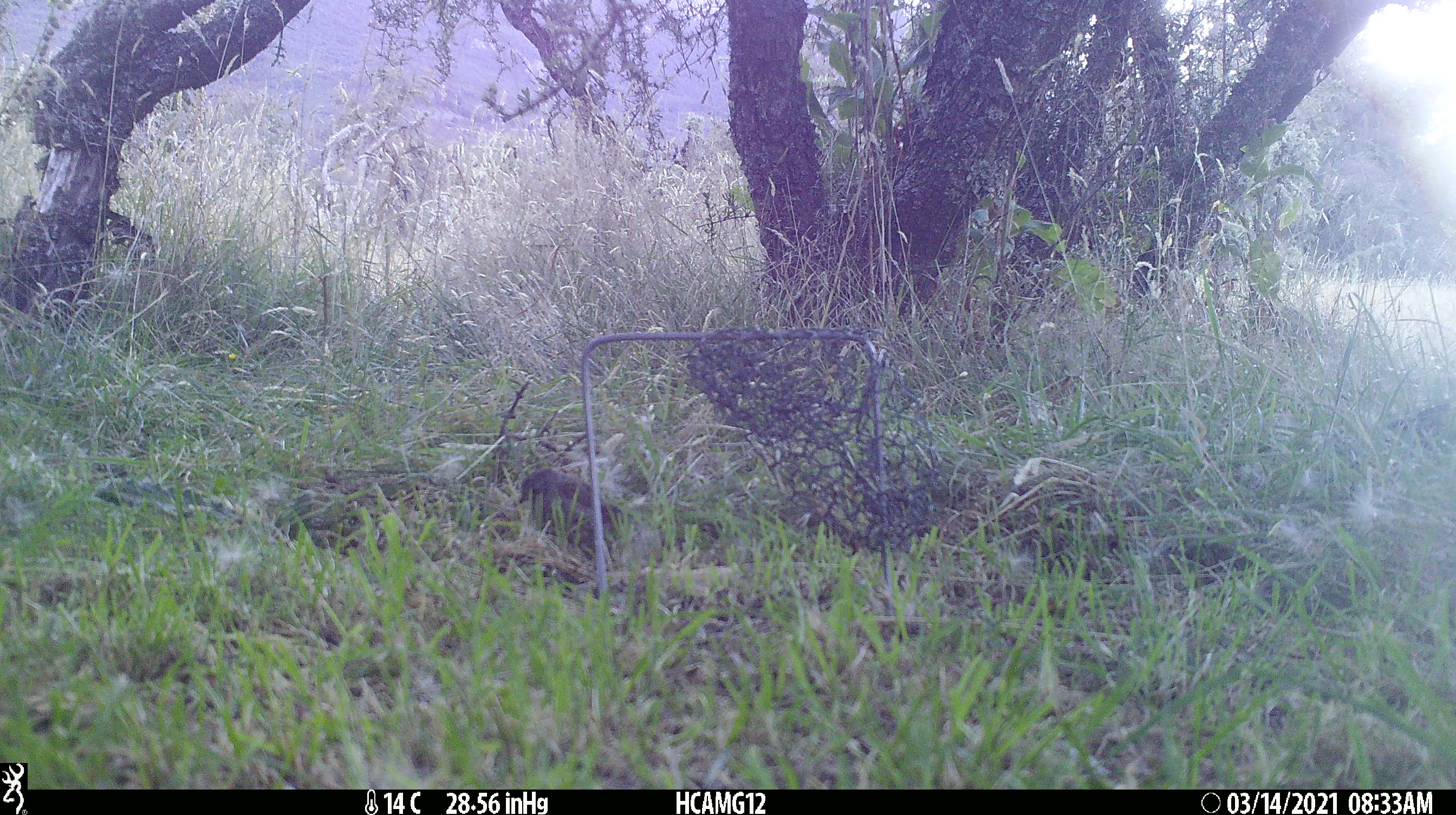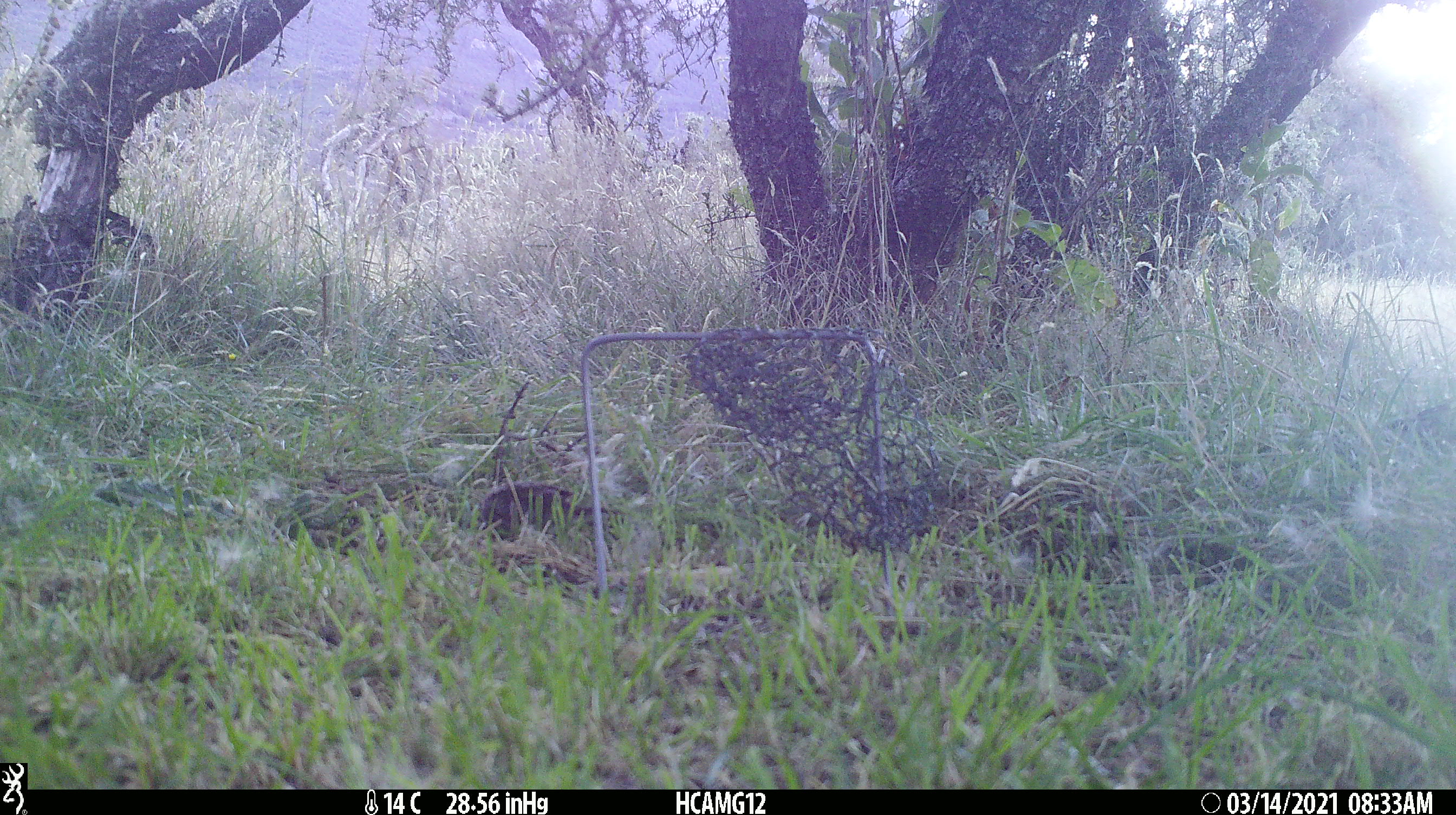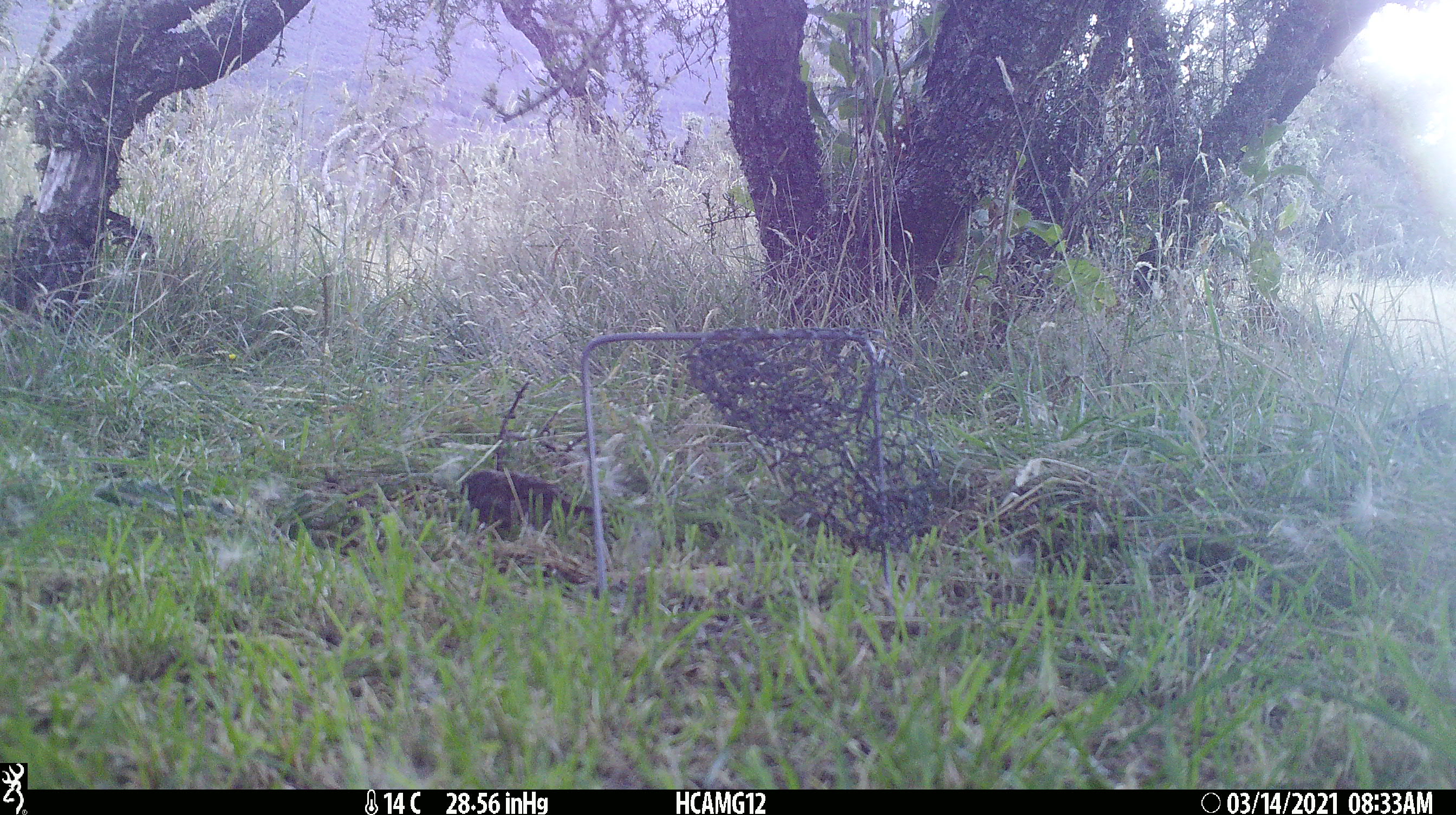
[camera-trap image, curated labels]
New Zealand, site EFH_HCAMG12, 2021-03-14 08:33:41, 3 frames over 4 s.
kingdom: Animalia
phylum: Chordata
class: Aves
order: Passeriformes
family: Prunellidae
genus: Prunella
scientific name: Prunella modularis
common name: dunnock